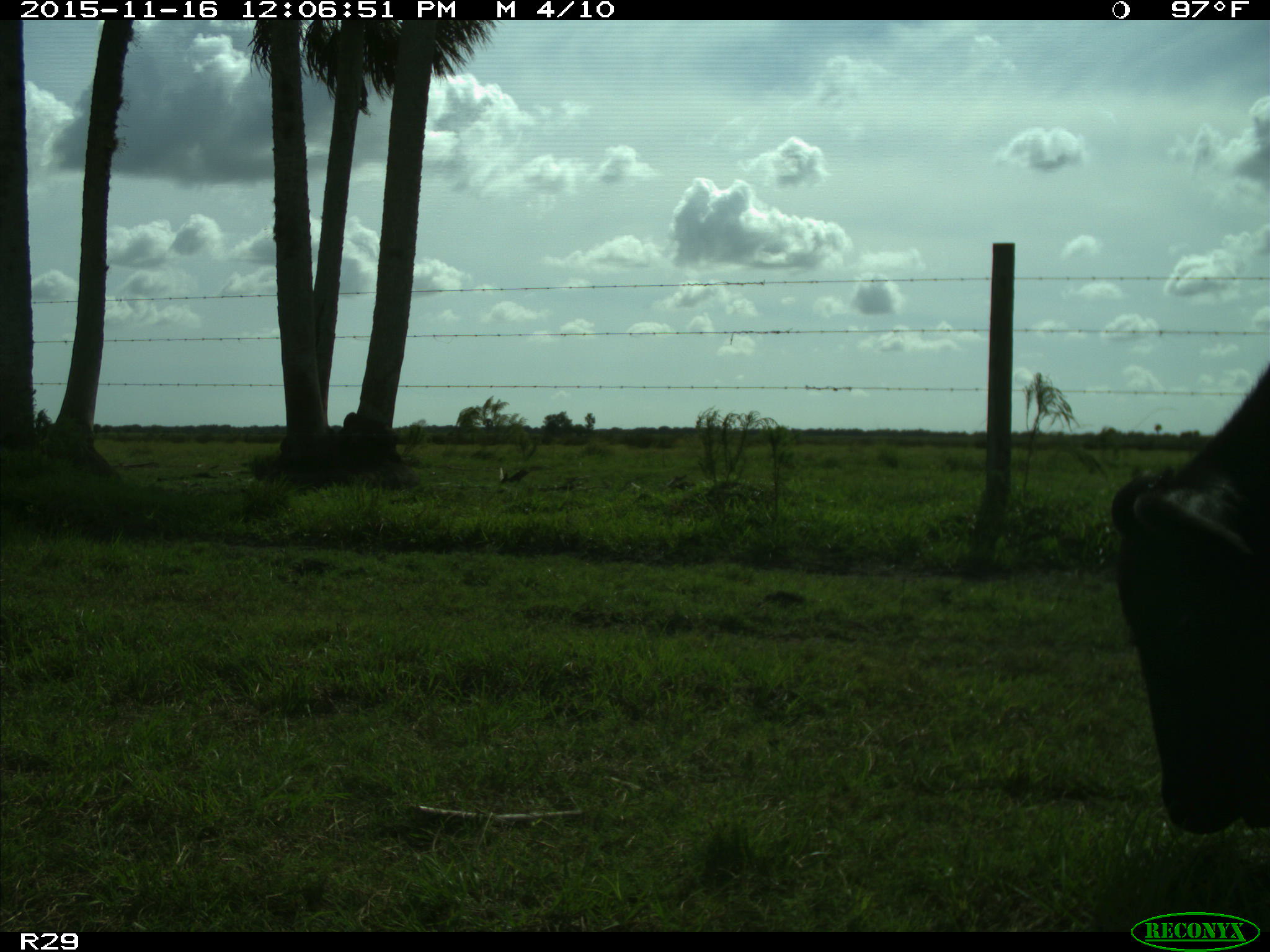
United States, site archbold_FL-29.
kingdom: Animalia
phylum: Chordata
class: Mammalia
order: Artiodactyla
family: Bovidae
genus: Bos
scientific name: Bos taurus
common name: domestic cow